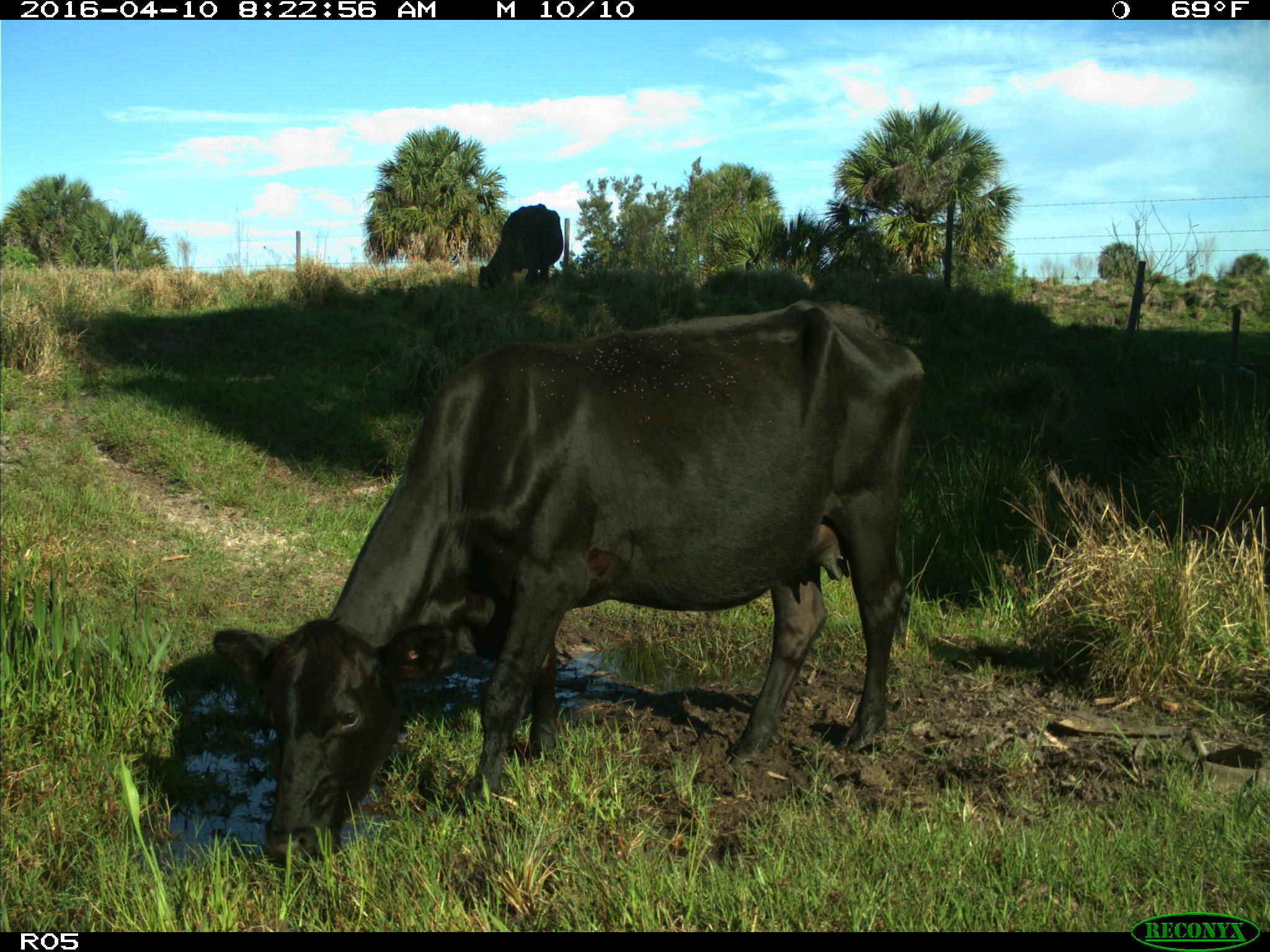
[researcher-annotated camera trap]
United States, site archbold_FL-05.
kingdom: Animalia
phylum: Chordata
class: Mammalia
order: Artiodactyla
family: Bovidae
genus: Bos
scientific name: Bos taurus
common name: domestic cow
Bos taurus (domestic cow).